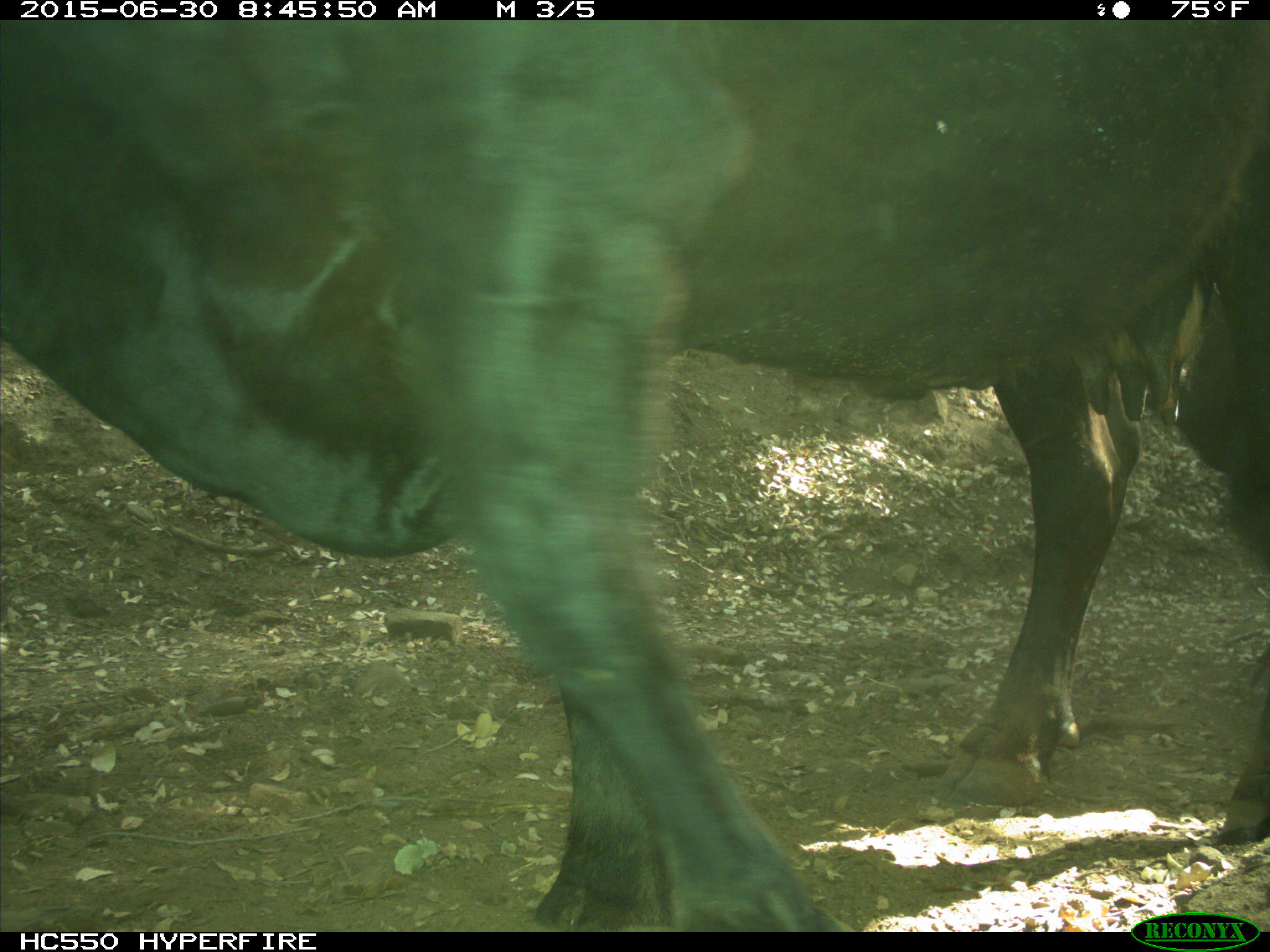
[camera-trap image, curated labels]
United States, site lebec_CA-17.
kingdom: Animalia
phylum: Chordata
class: Mammalia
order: Artiodactyla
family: Bovidae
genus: Bos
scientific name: Bos taurus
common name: domestic cow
Bos taurus (domestic cow).